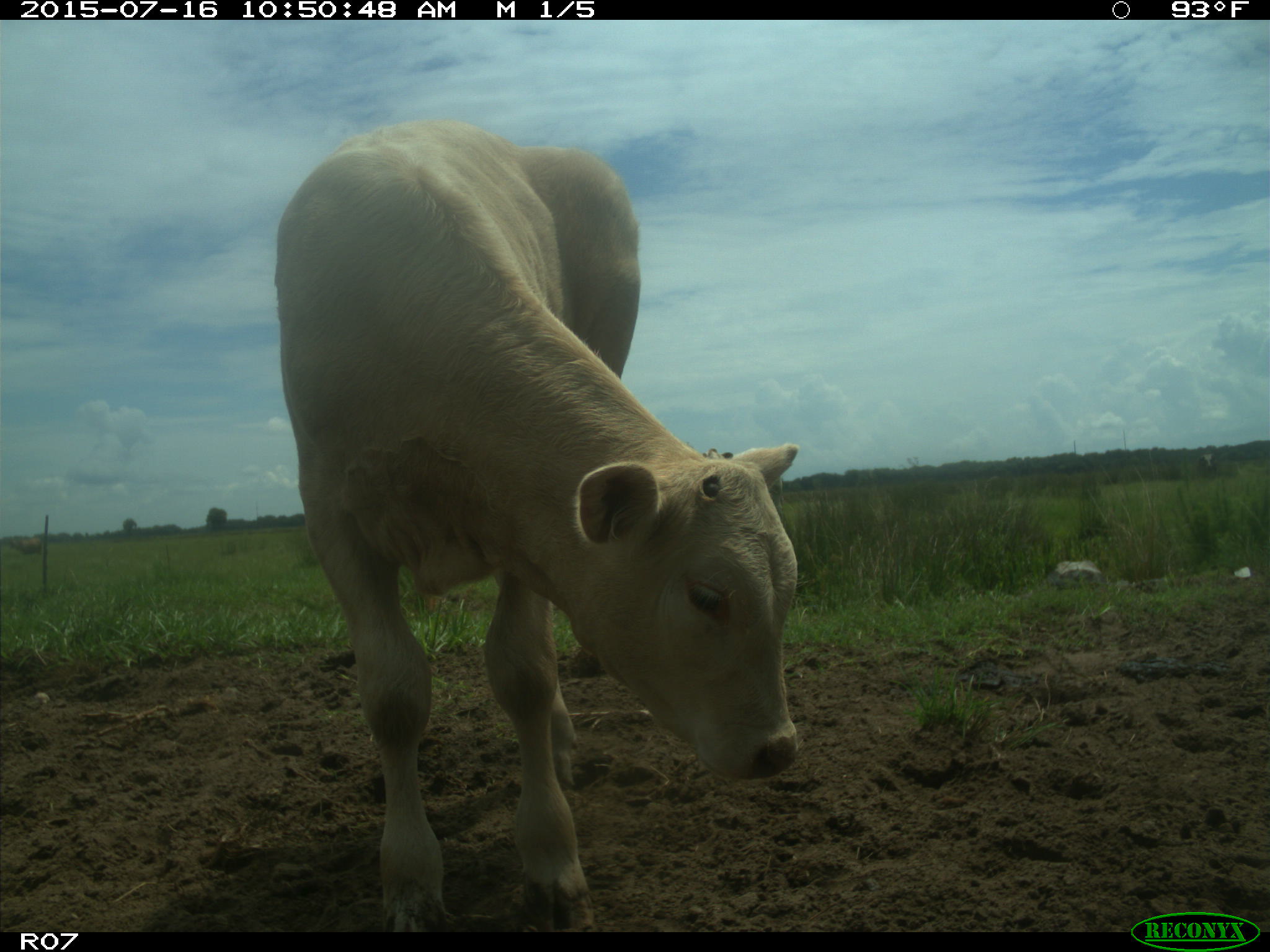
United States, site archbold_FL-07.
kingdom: Animalia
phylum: Chordata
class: Mammalia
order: Artiodactyla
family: Bovidae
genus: Bos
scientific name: Bos taurus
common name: domestic cow